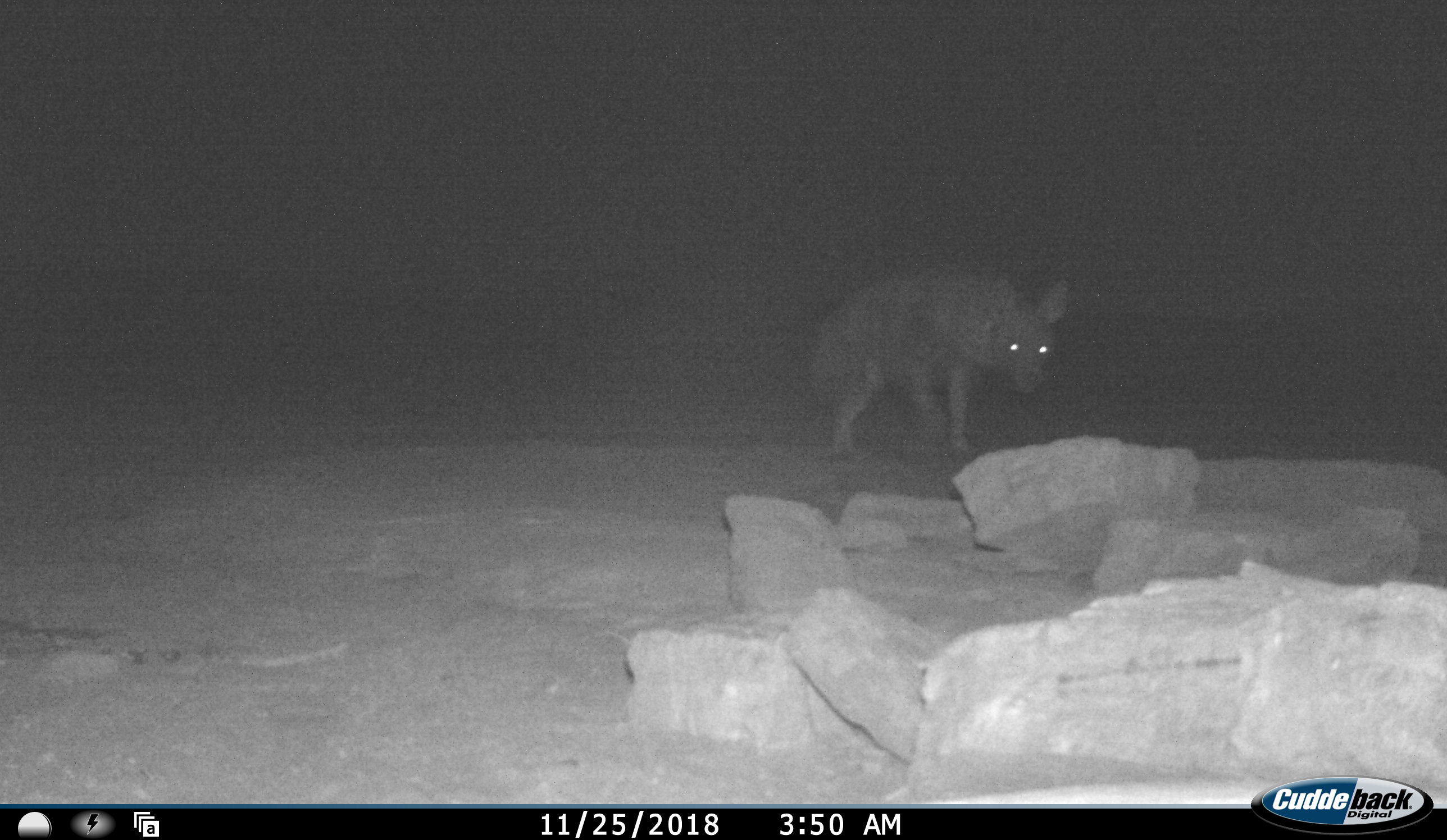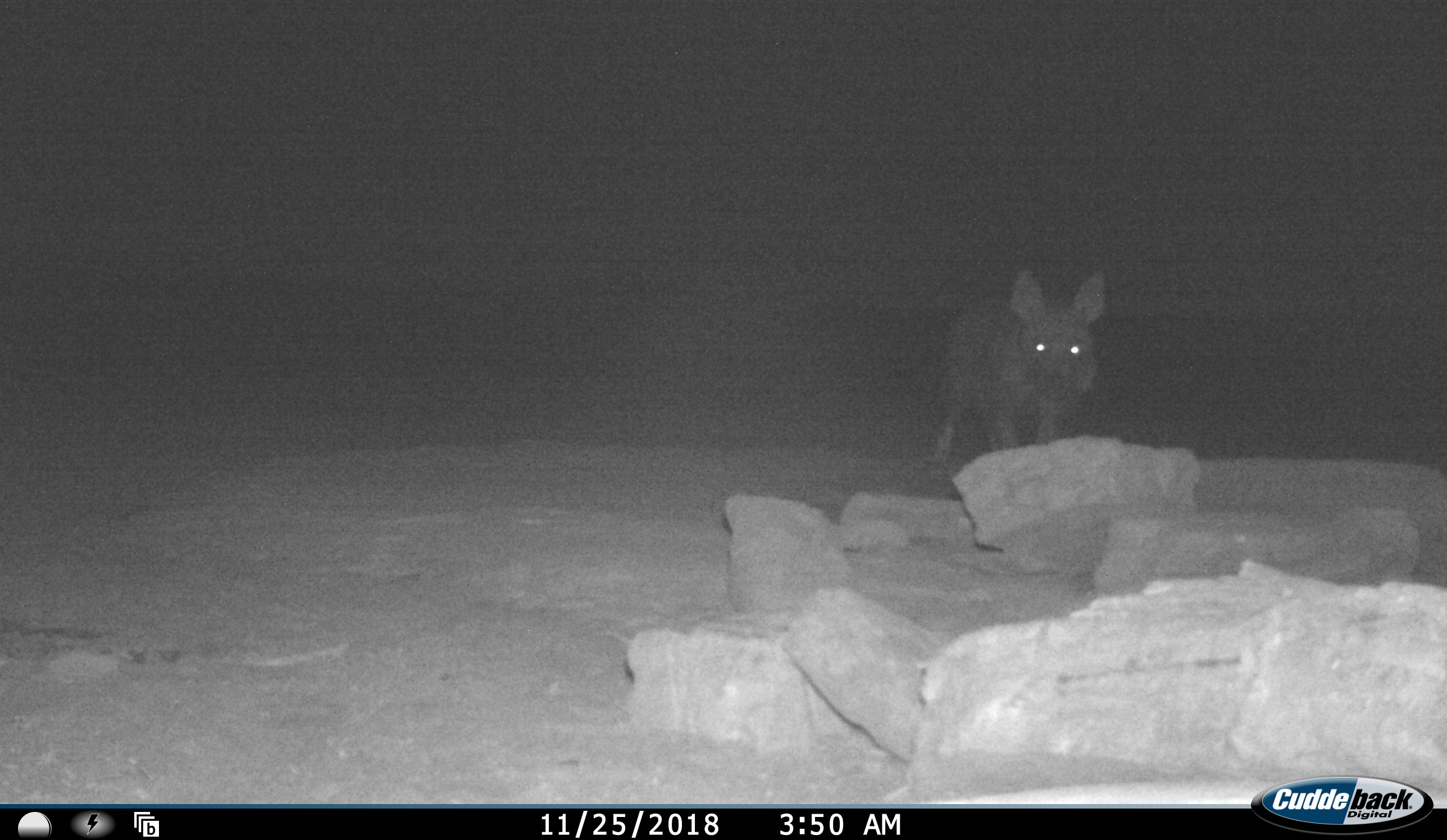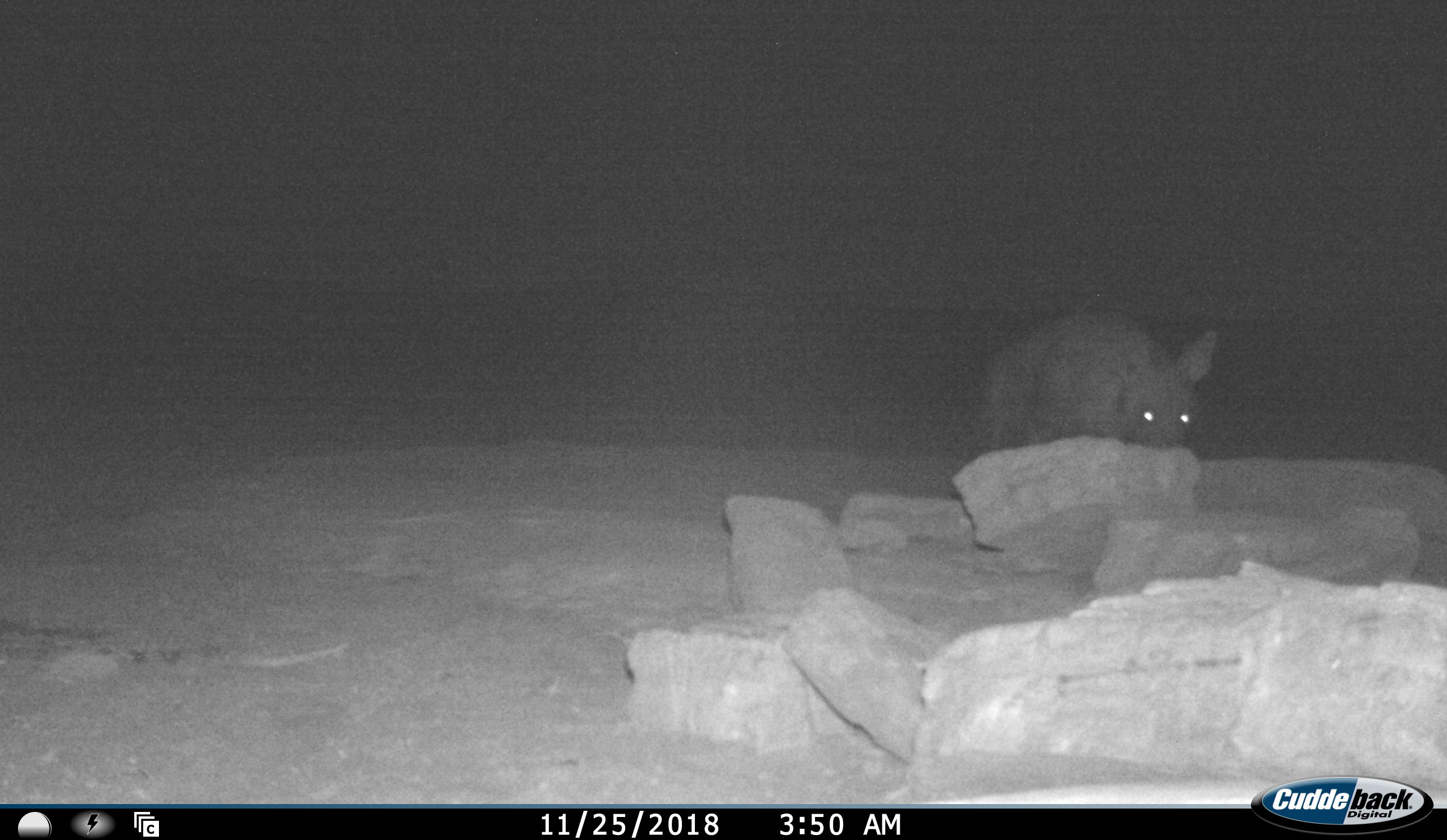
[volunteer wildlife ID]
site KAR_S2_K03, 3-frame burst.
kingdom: Animalia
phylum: Chordata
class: Mammalia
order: Carnivora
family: Hyaenidae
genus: Parahyaena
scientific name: Parahyaena brunnea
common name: brown hyena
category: hyenabrown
Hyenabrown (brown hyena) (Parahyaena brunnea), count 1. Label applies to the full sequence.